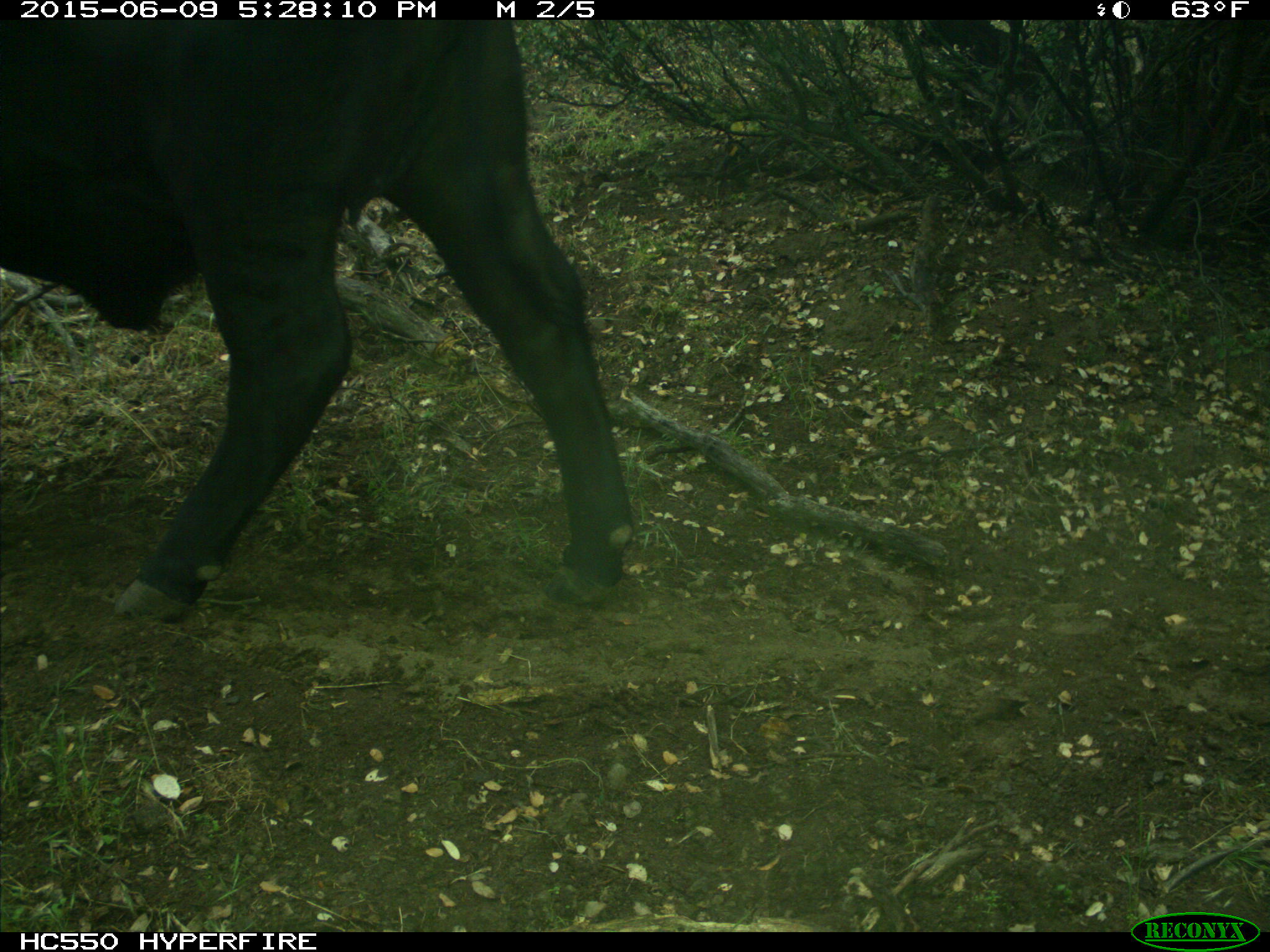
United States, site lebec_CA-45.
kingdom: Animalia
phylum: Chordata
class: Mammalia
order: Artiodactyla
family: Bovidae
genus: Bos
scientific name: Bos taurus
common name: domestic cow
Bos taurus (domestic cow).